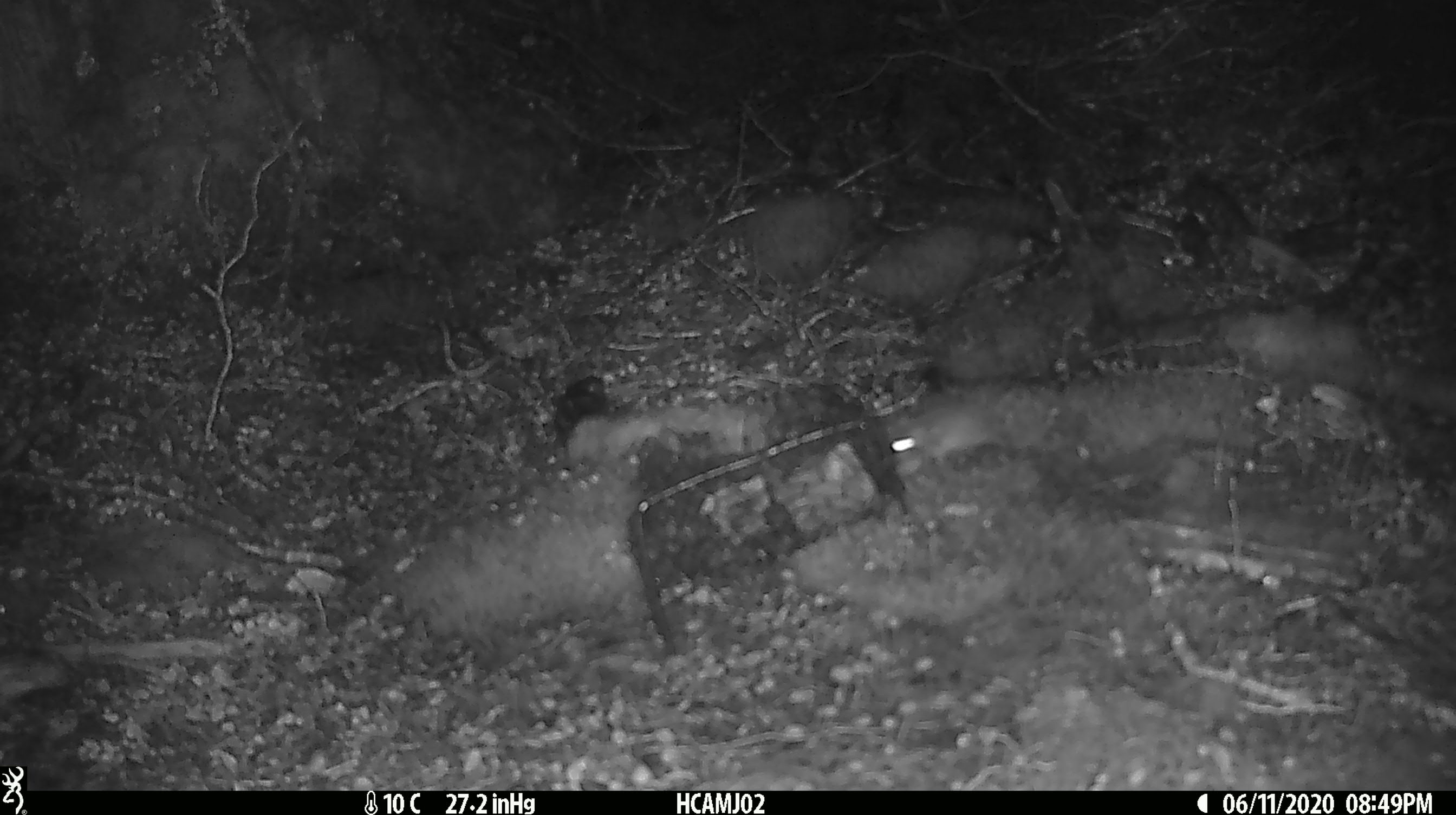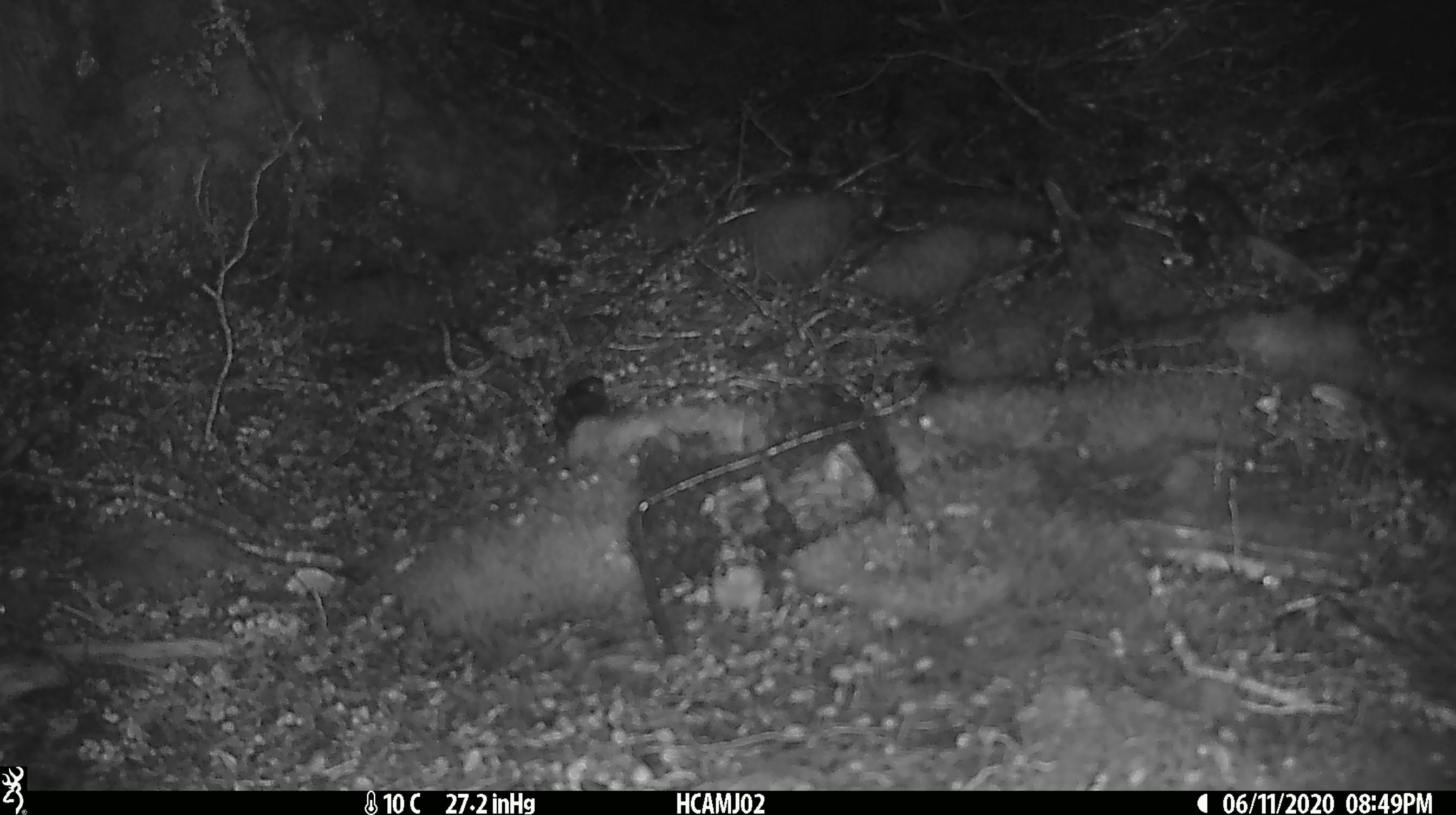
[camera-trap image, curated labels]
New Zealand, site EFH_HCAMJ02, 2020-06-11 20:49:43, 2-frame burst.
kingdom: Animalia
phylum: Chordata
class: Mammalia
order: Rodentia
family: Muridae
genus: Mus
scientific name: Mus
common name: mouse